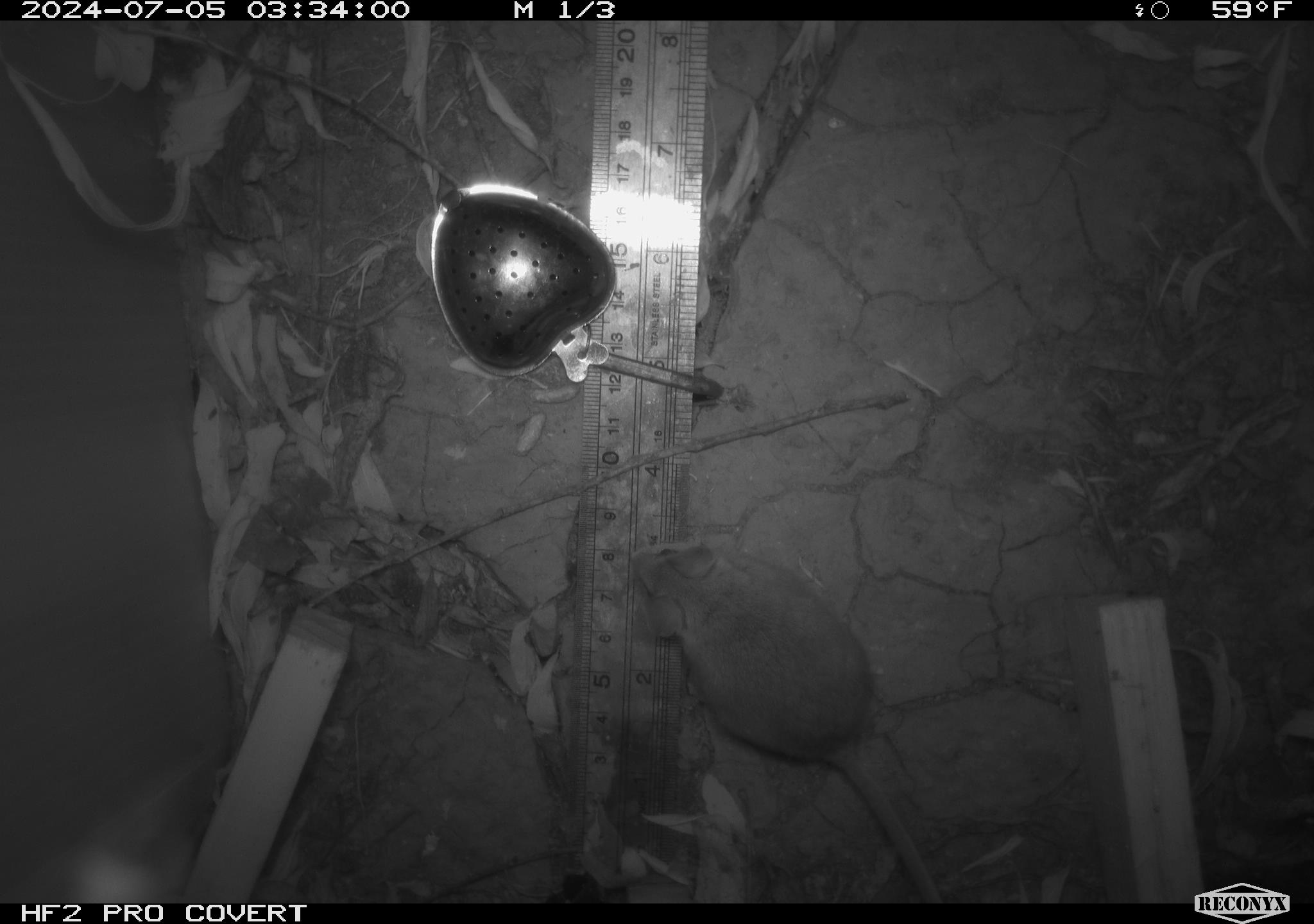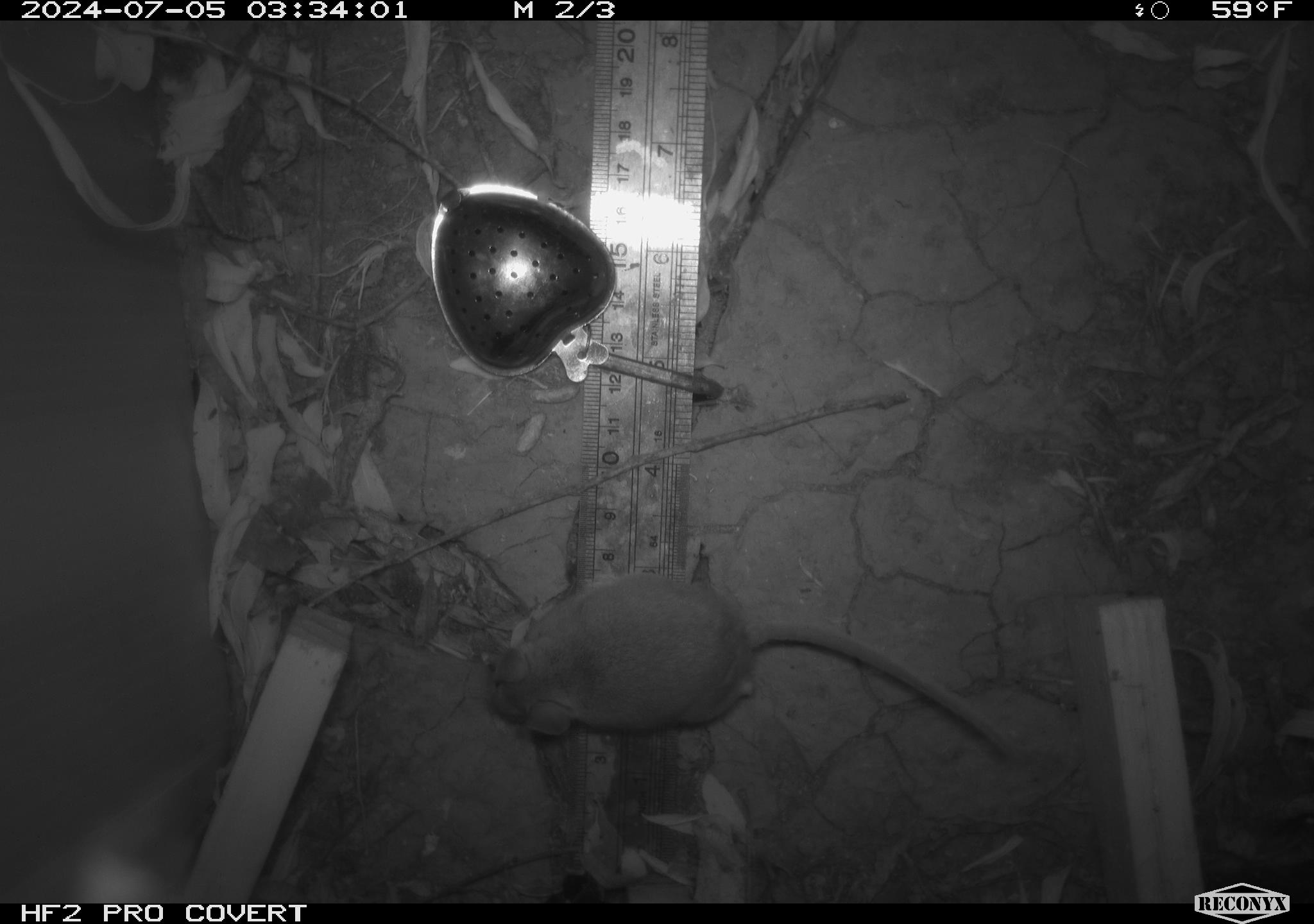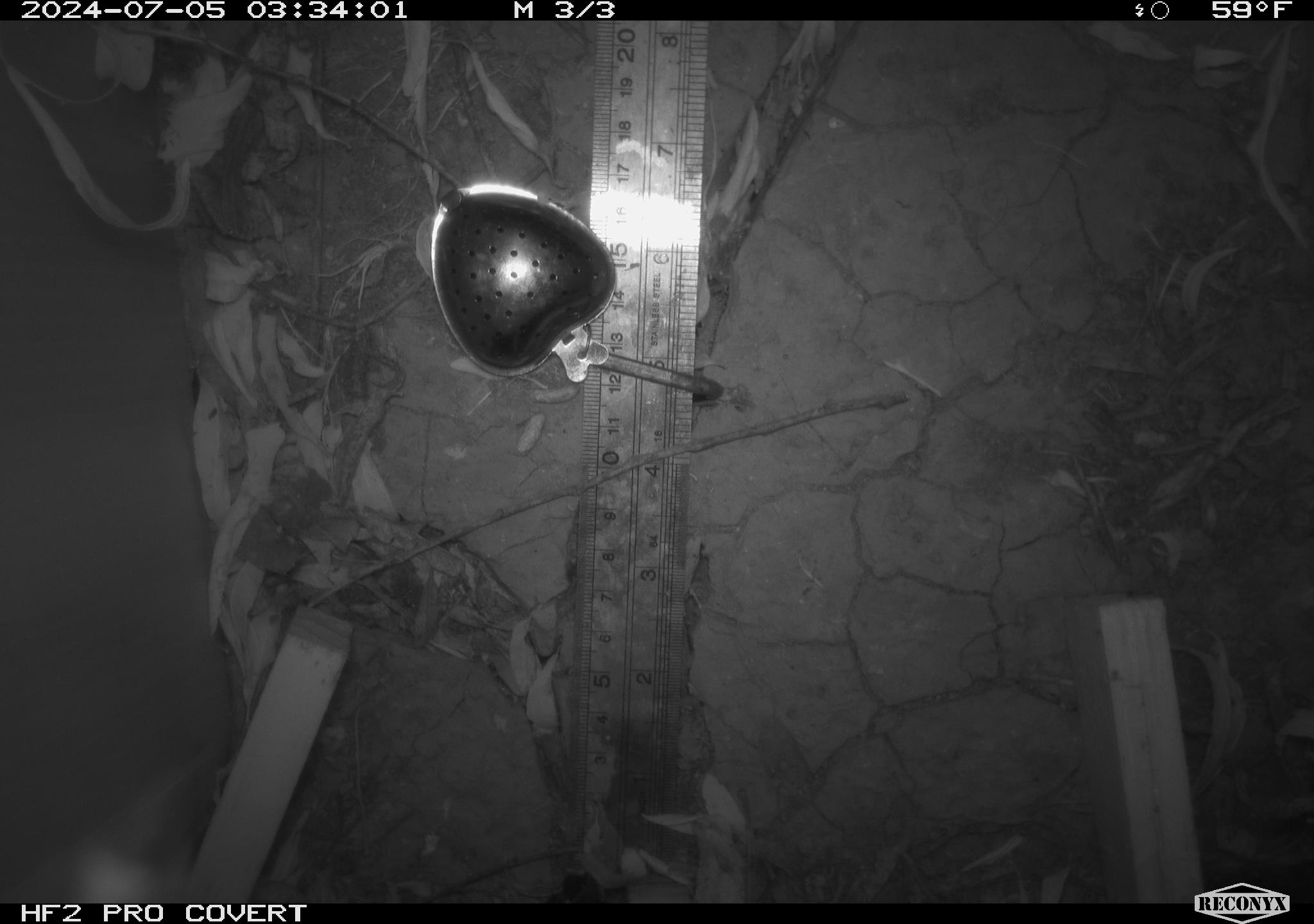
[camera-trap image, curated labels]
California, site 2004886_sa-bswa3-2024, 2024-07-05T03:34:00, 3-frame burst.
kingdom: Animalia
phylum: Chordata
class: Mammalia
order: Rodentia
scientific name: Rodentia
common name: mouse species